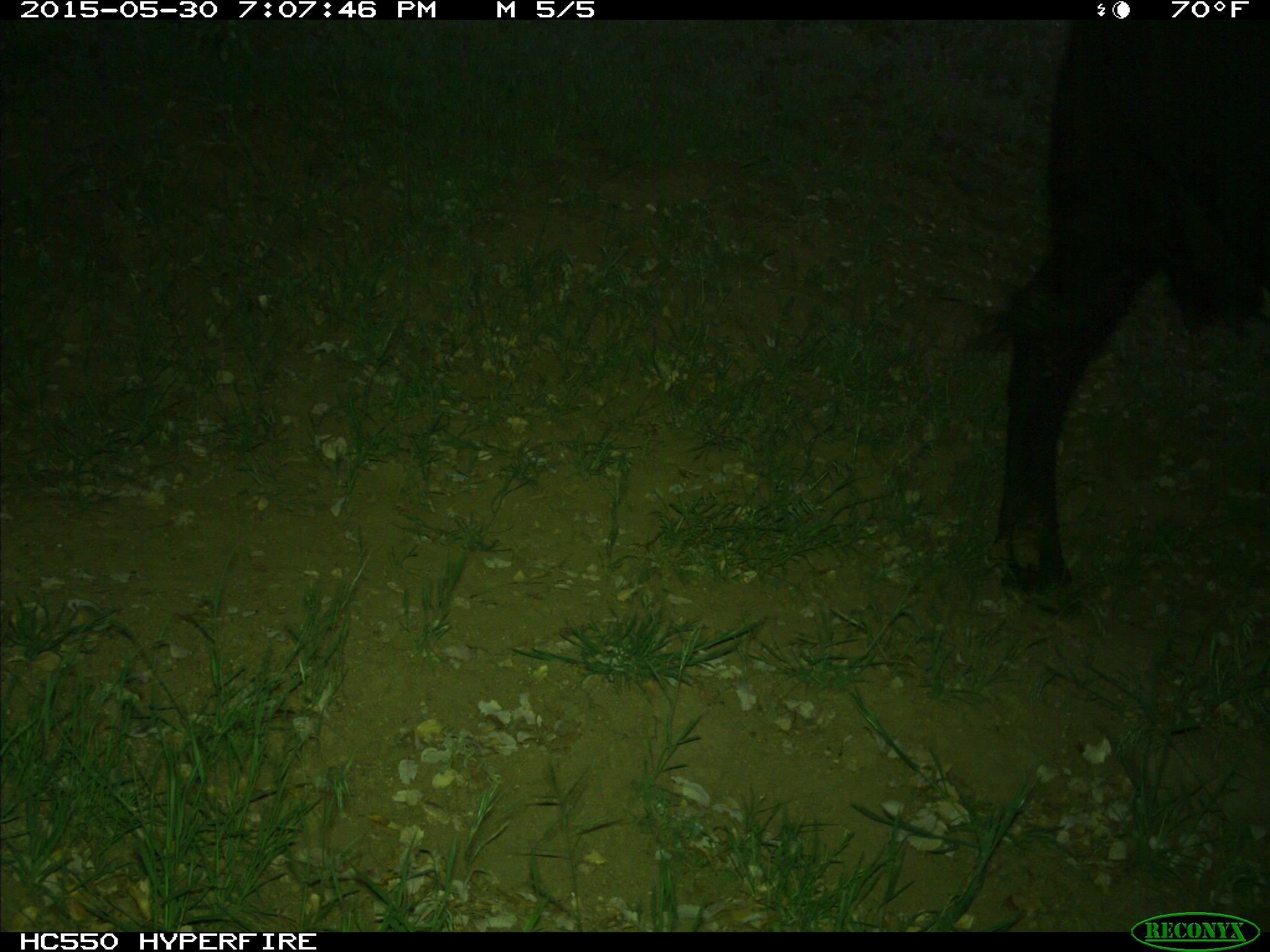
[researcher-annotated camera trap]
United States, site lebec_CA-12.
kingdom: Animalia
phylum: Chordata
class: Mammalia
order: Artiodactyla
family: Bovidae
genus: Bos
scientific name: Bos taurus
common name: domestic cow